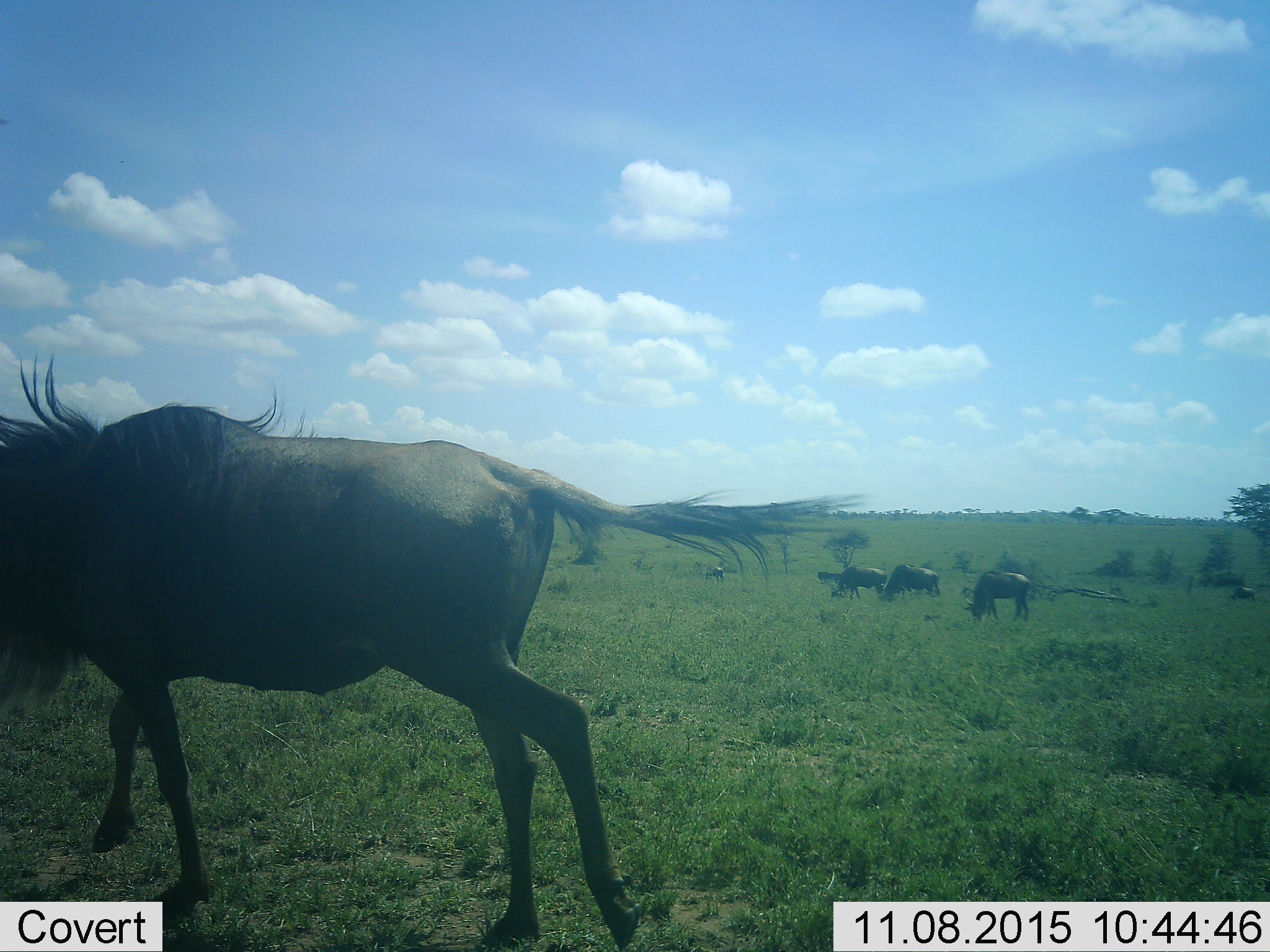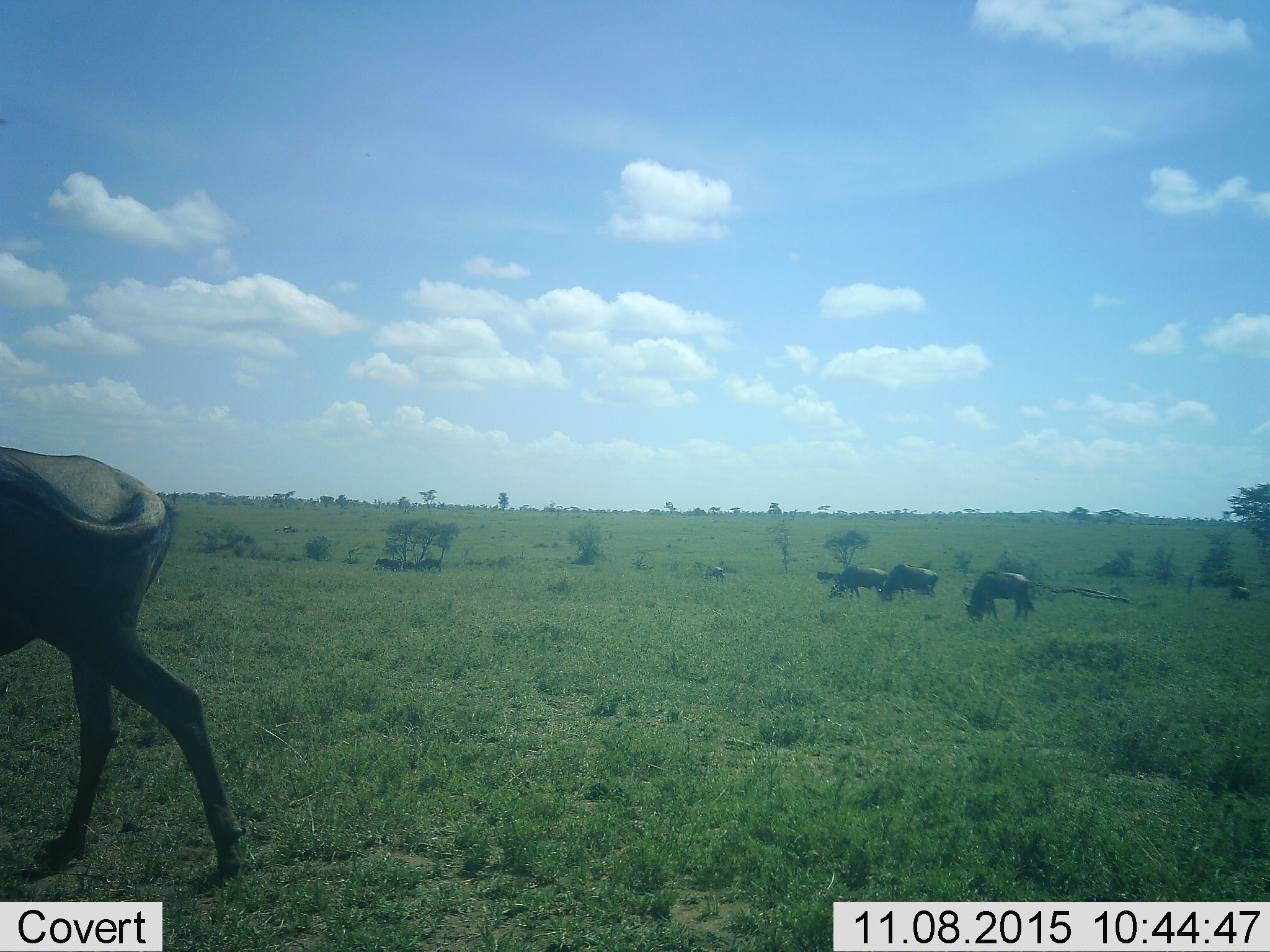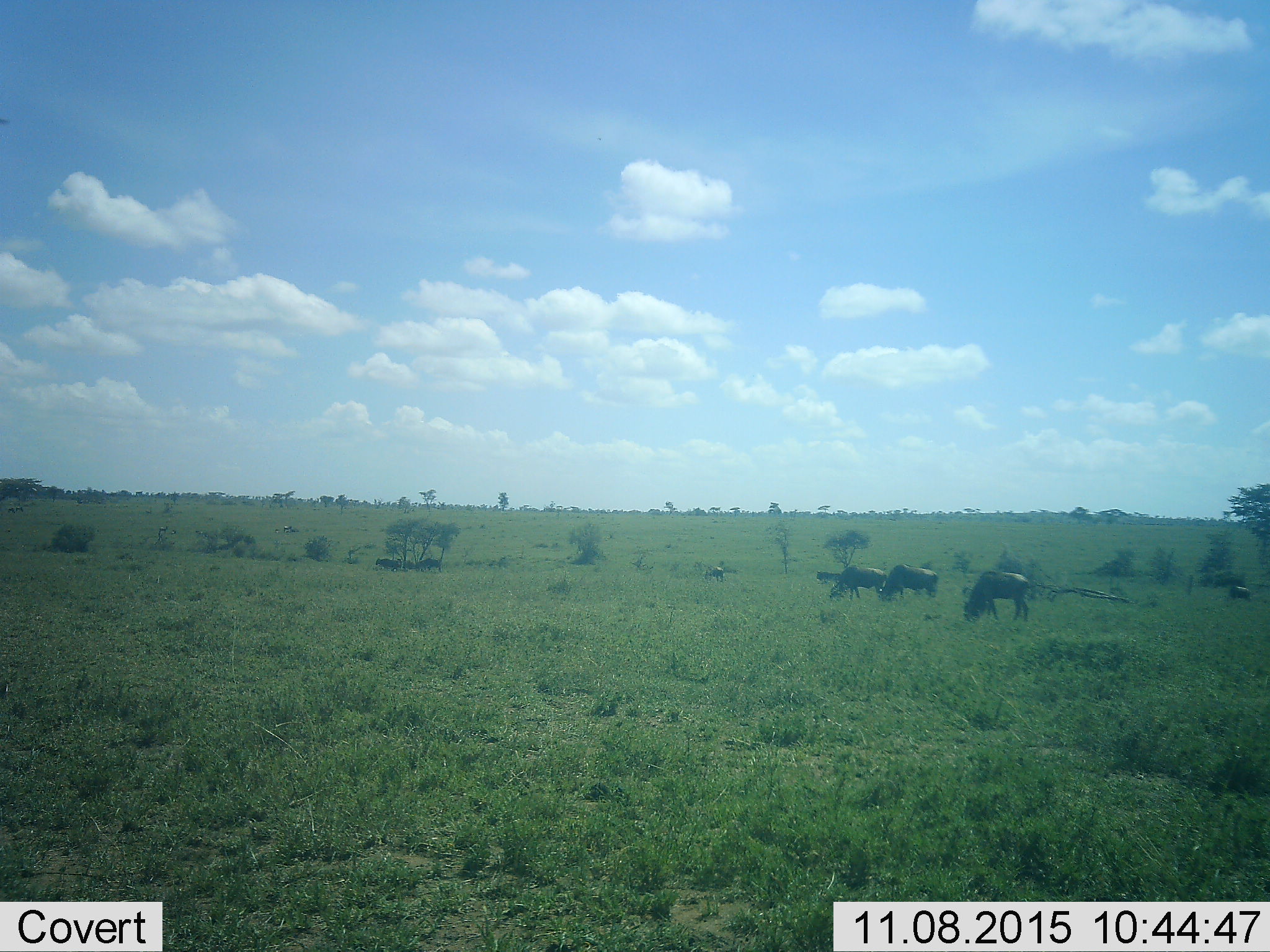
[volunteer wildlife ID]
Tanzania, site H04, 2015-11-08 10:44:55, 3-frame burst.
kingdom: Animalia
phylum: Chordata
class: Mammalia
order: Artiodactyla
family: Bovidae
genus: Connochaetes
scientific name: Connochaetes taurinus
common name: blue wildebeest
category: wildebeest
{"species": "wildebeest (blue wildebeest) (Connochaetes taurinus)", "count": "8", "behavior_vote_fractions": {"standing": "33%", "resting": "0%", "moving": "100%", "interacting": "0%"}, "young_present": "0%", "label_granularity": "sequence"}